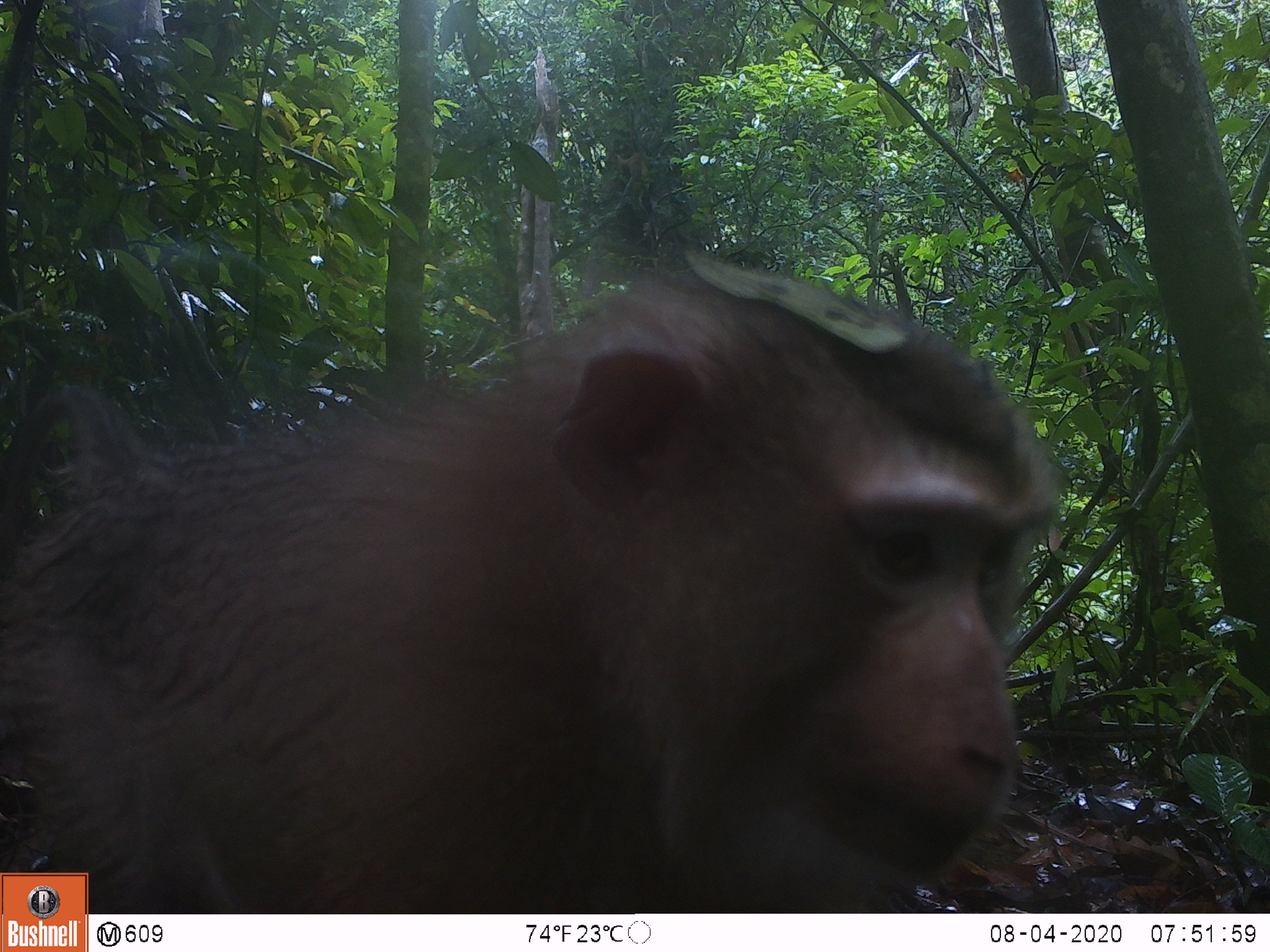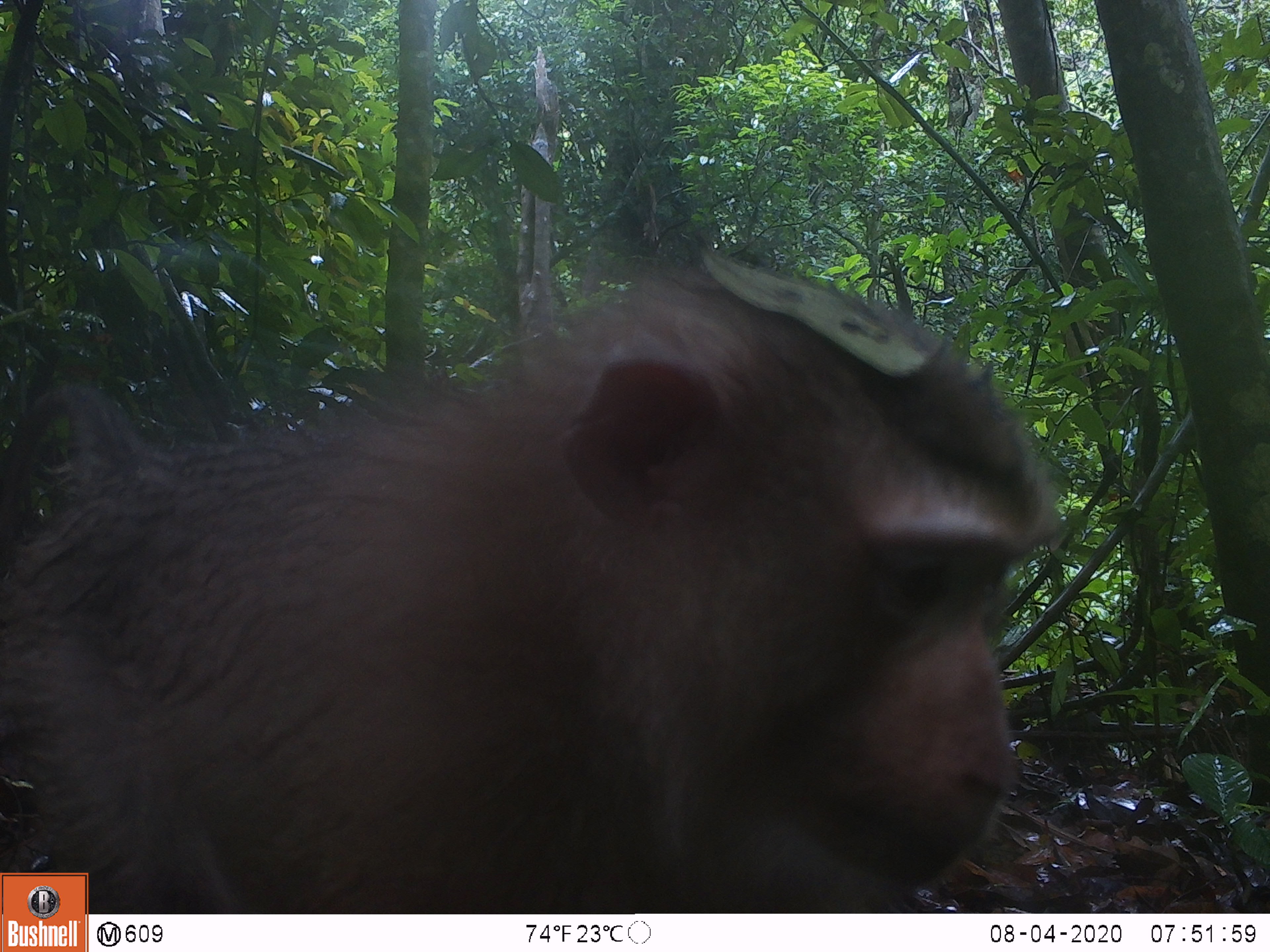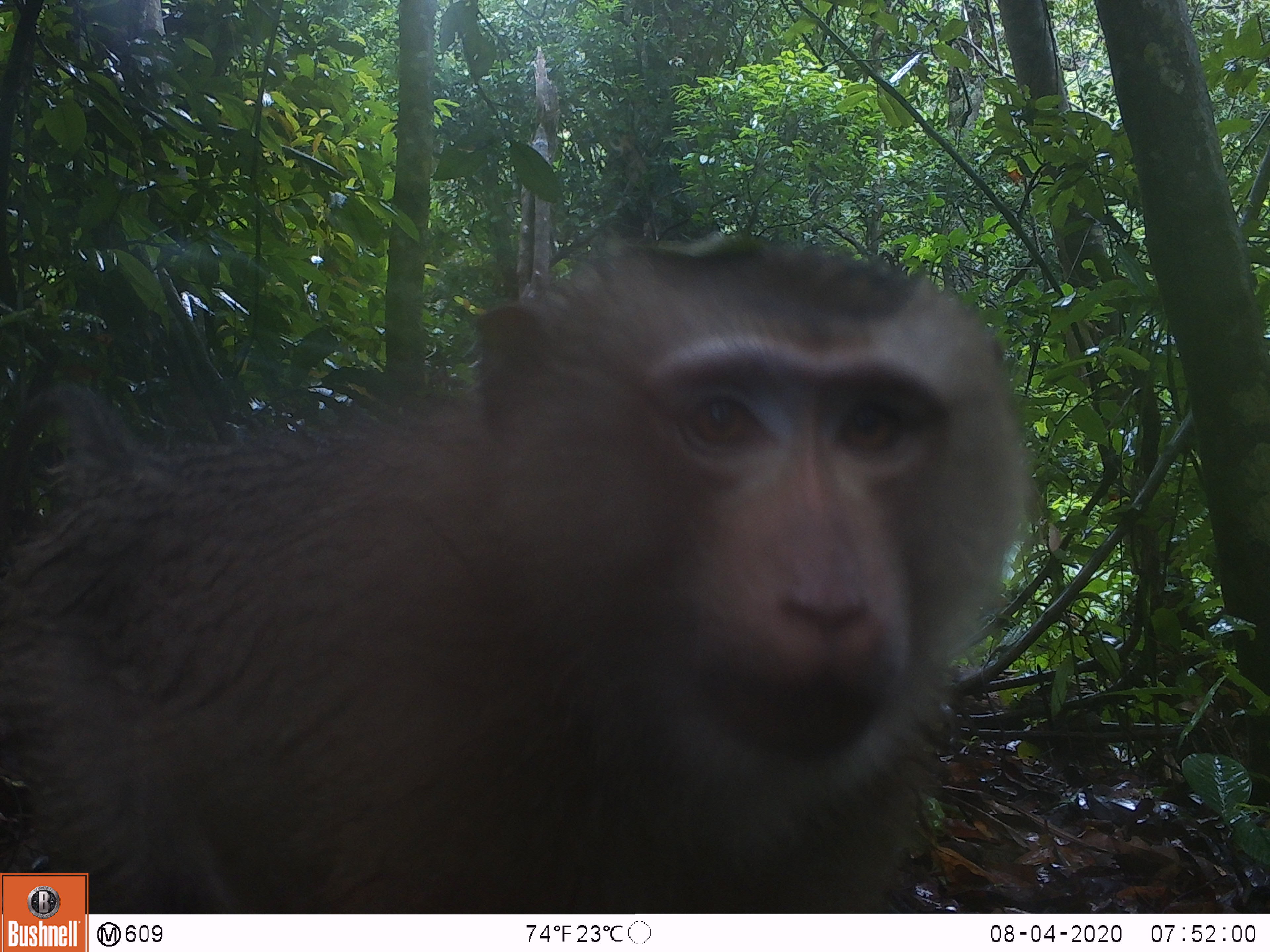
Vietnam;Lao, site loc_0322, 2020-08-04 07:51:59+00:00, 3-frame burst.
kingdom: Animalia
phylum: Chordata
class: Mammalia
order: Primates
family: Cercopithecidae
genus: Macaca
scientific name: Macaca nemestrina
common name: pig-tailed macaque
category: pig tailed macaque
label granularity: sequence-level